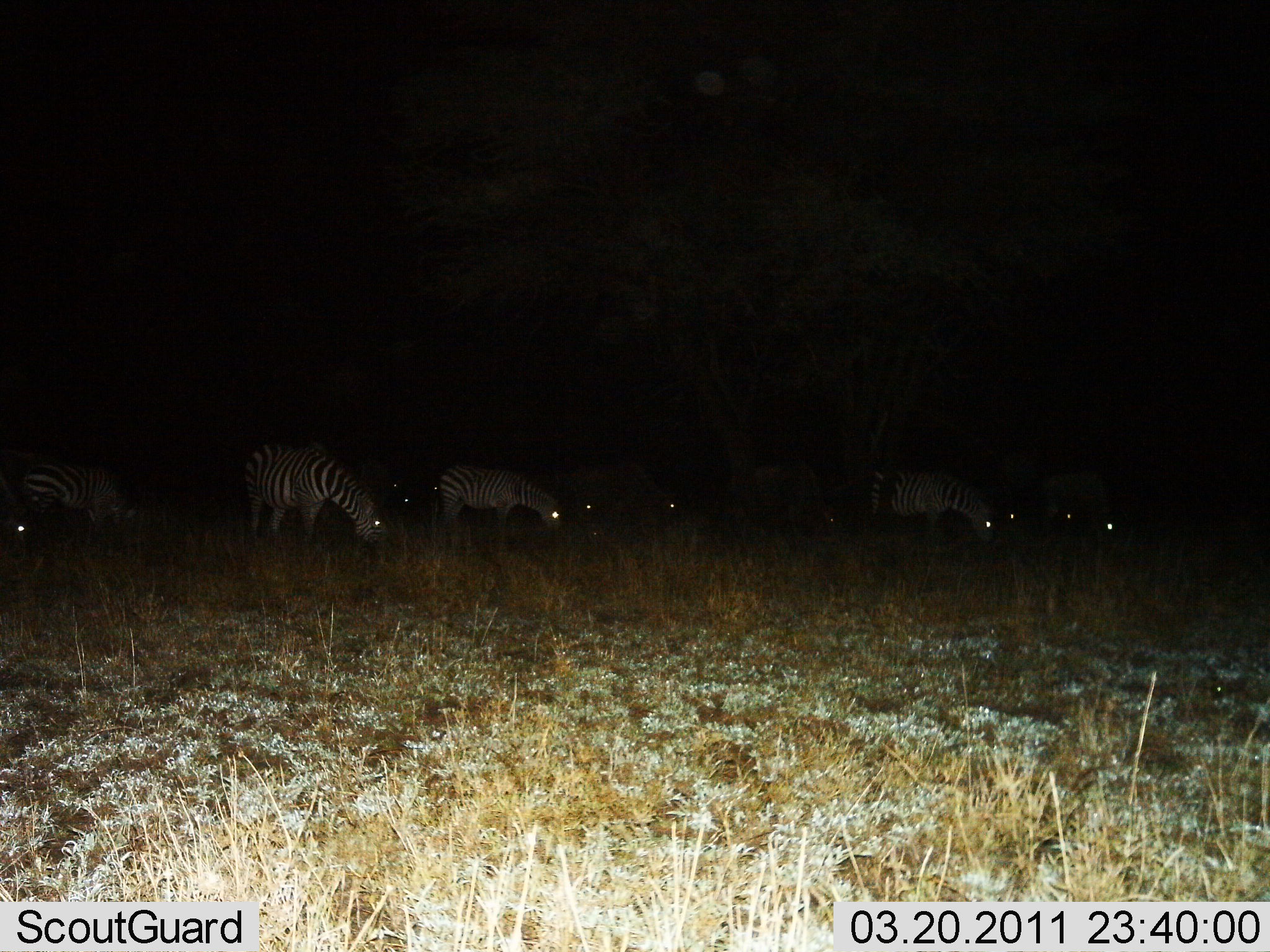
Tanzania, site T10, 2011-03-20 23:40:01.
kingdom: Animalia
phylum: Chordata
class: Mammalia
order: Perissodactyla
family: Equidae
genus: Equus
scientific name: Equus quagga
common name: plains zebra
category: zebra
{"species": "zebra (plains zebra) (Equus quagga)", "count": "8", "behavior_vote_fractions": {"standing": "23%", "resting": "0%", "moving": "0%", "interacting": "0%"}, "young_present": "0%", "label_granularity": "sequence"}